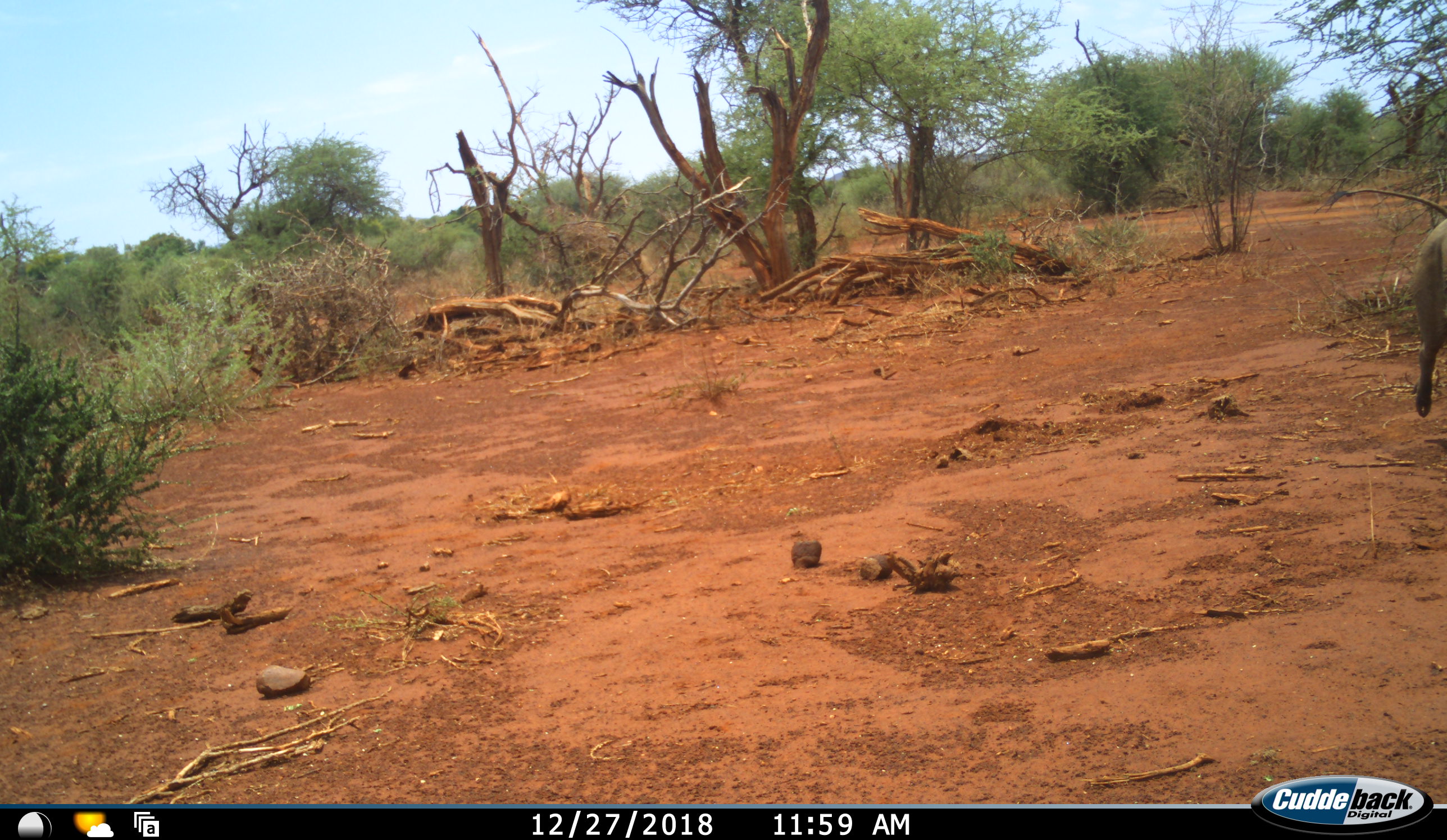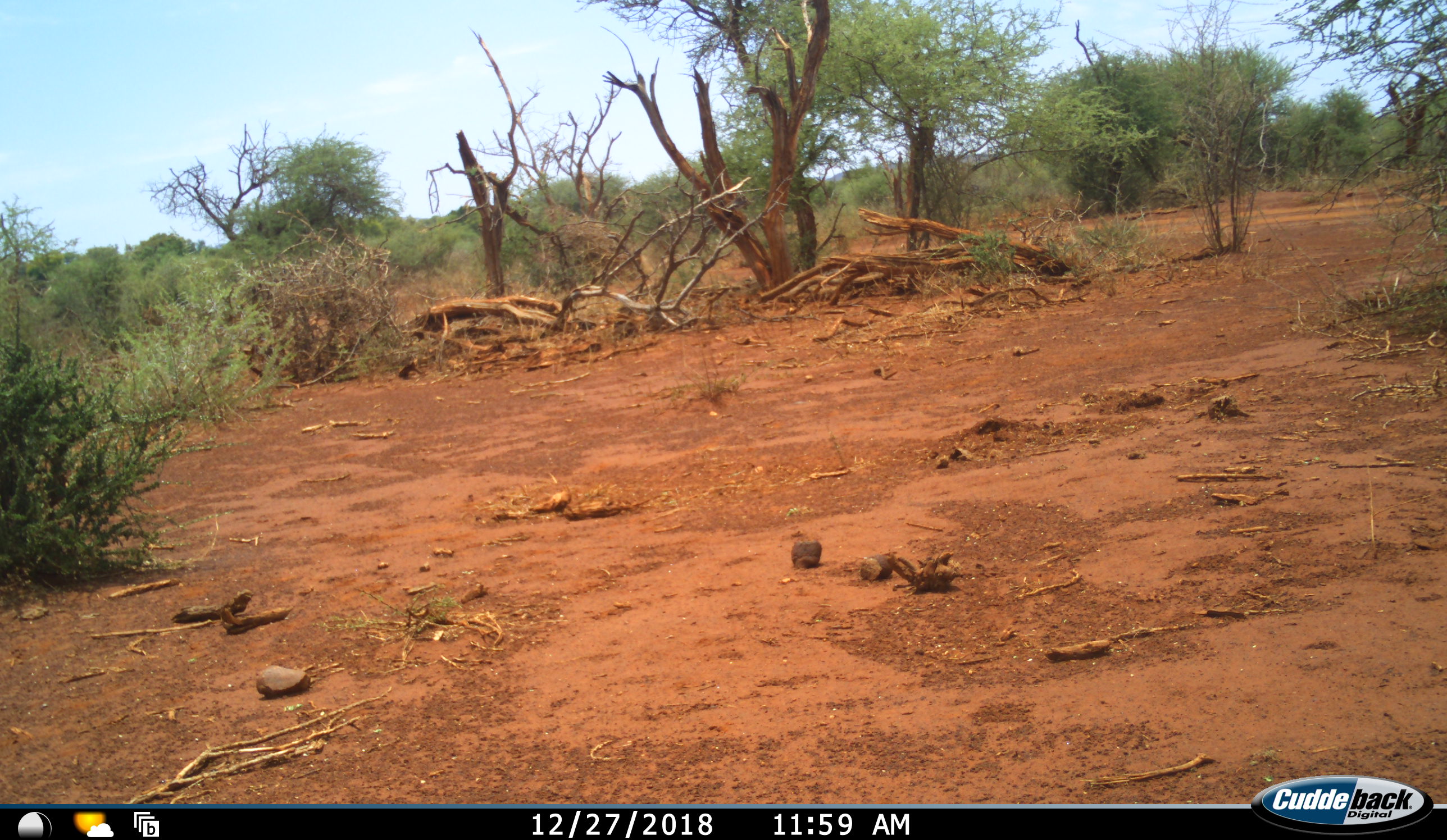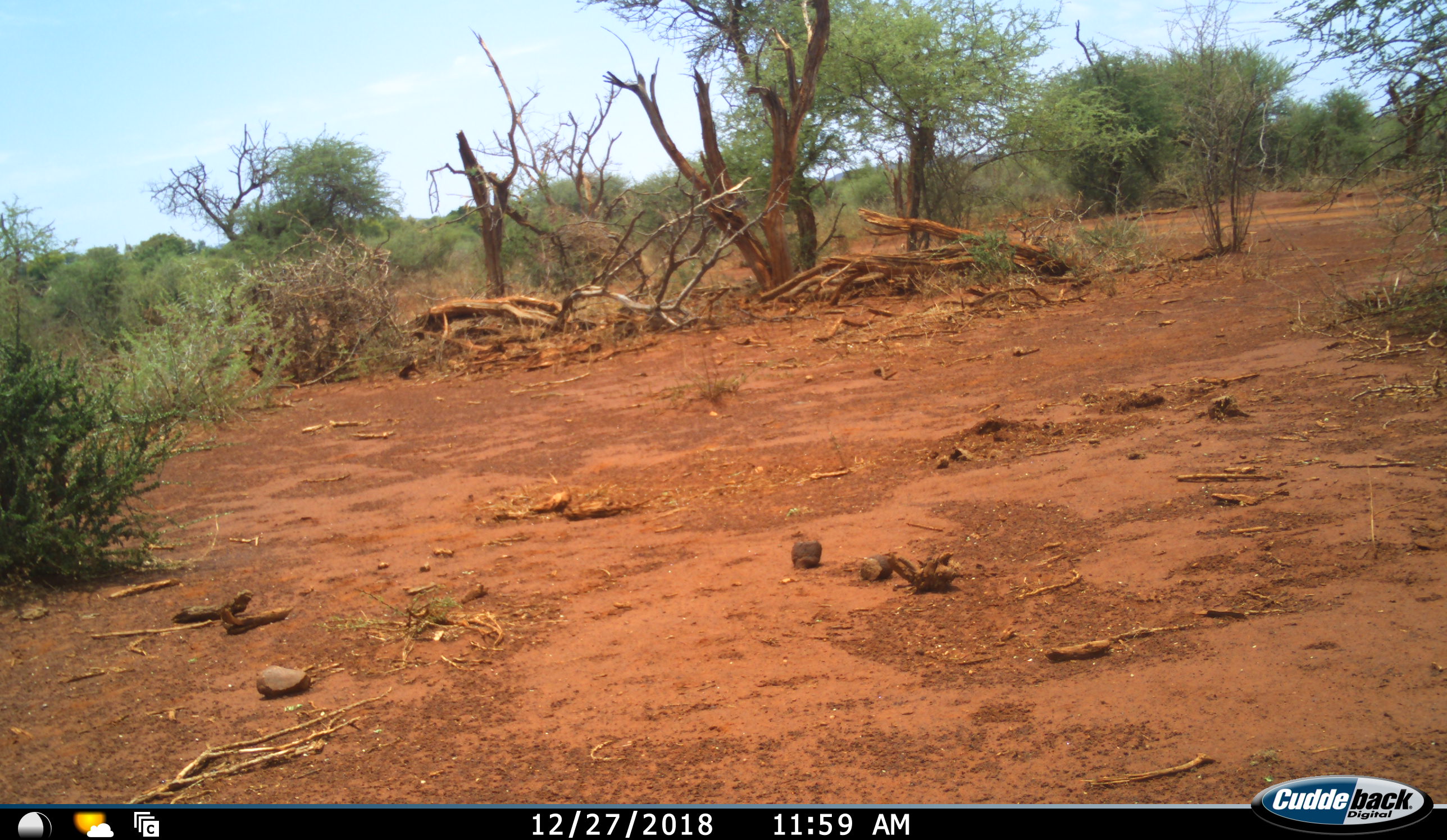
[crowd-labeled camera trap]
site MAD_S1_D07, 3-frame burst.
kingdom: Animalia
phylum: Chordata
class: Mammalia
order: Artiodactyla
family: Suidae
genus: Phacochoerus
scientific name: Phacochoerus africanus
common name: warthog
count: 1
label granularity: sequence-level